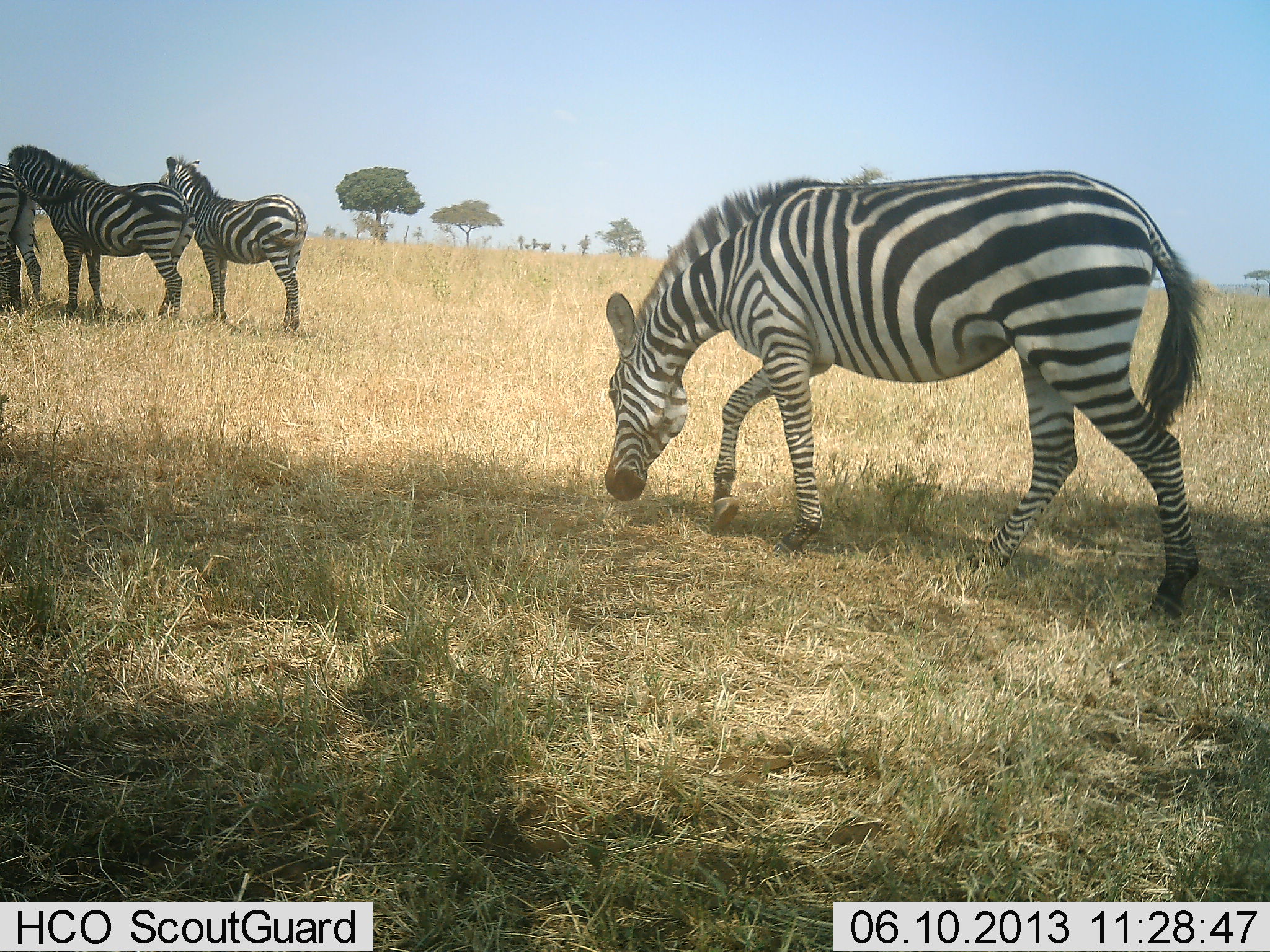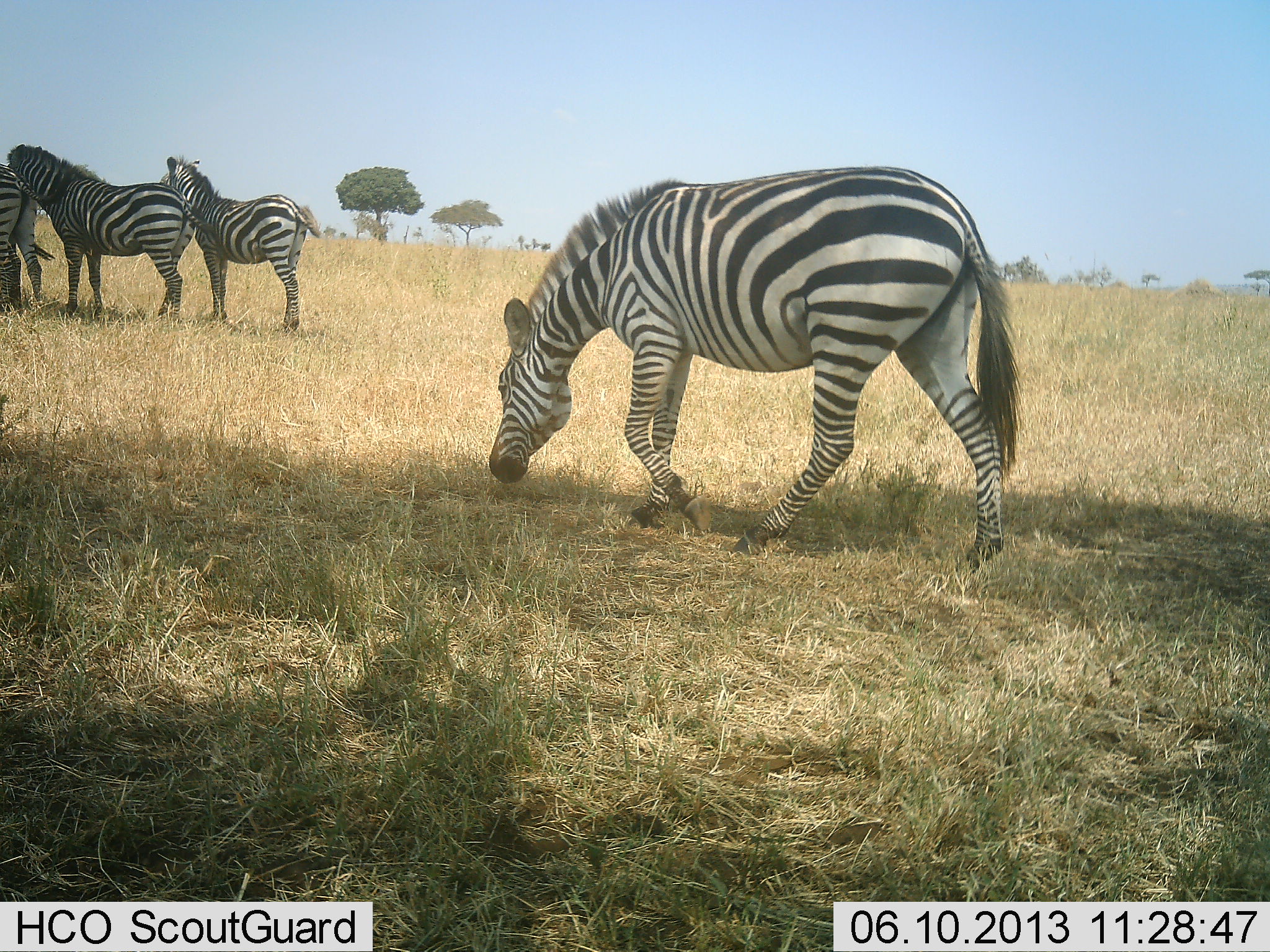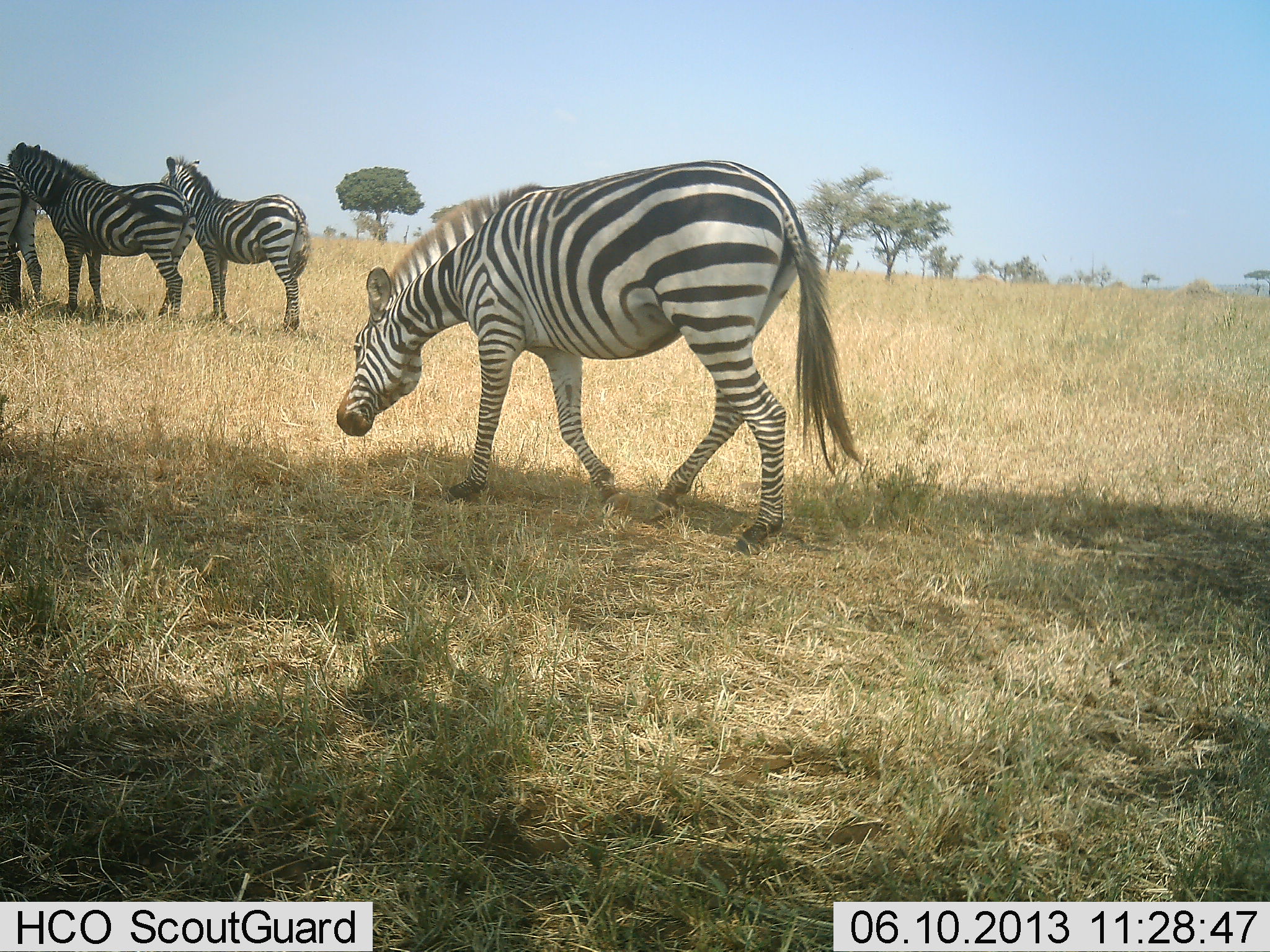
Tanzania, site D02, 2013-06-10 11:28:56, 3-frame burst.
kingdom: Animalia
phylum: Chordata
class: Mammalia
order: Perissodactyla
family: Equidae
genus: Equus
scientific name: Equus quagga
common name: plains zebra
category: zebra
Zebra (plains zebra) (Equus quagga), count 4. Behavior (volunteer vote fractions): standing 79%, resting 8%, moving 54%, interacting 17%. Young present (vote fraction): 4%. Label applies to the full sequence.